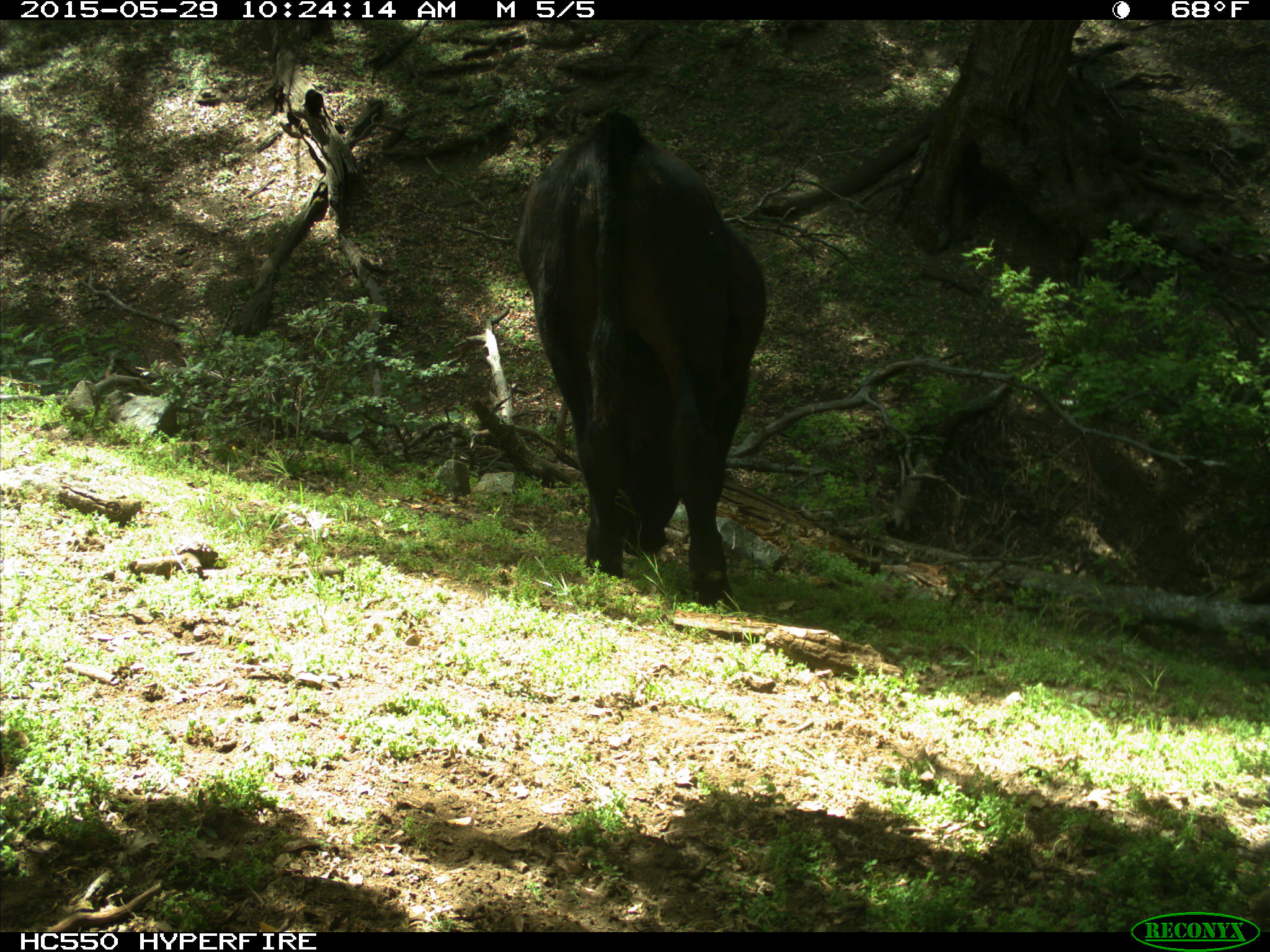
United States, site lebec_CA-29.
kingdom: Animalia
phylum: Chordata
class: Mammalia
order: Artiodactyla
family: Bovidae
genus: Bos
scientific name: Bos taurus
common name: domestic cow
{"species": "Bos taurus (domestic cow)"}